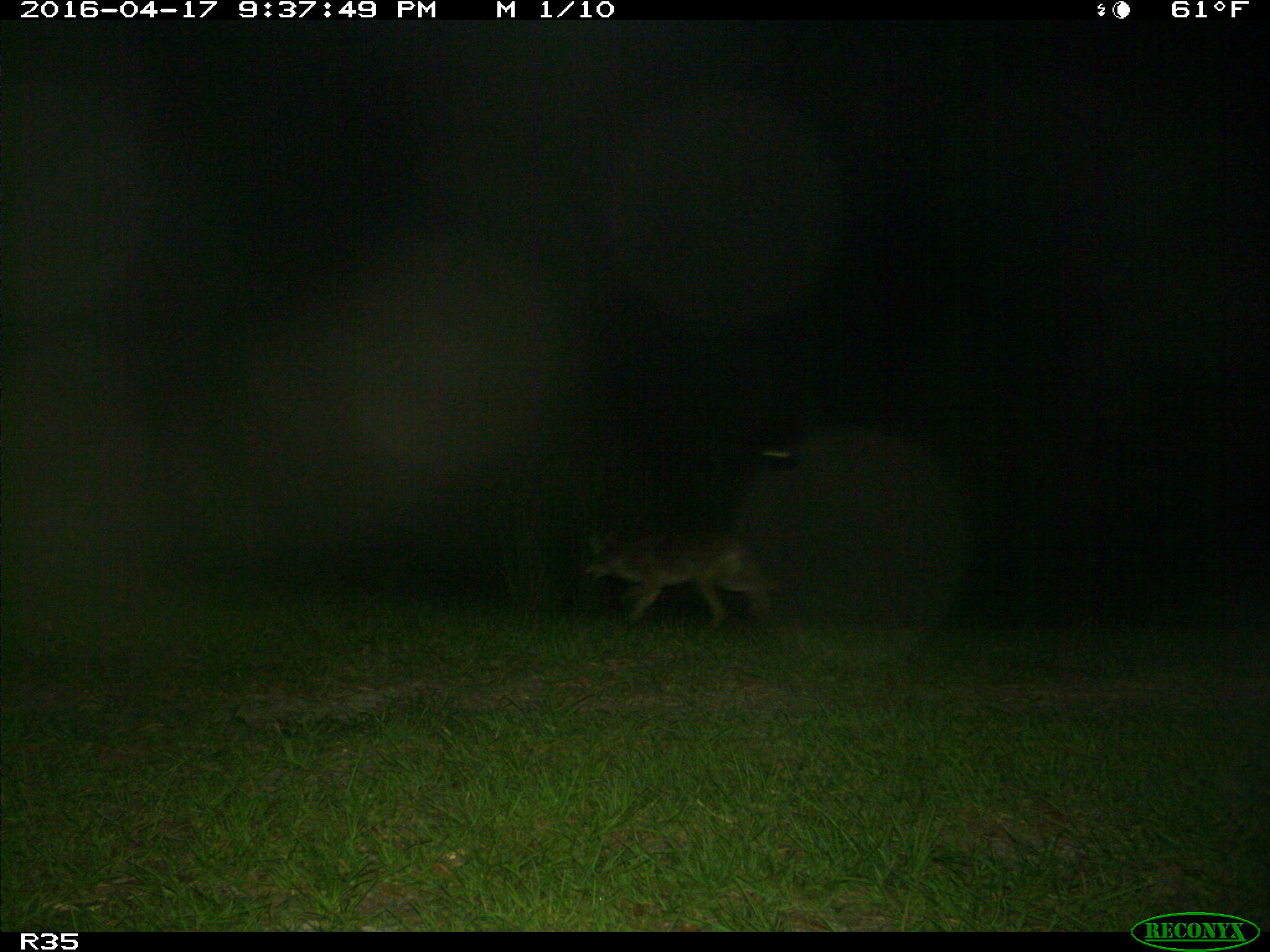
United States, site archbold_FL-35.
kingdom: Animalia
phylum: Chordata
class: Mammalia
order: Carnivora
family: Canidae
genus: Canis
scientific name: Canis latrans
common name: coyote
Canis latrans (coyote).